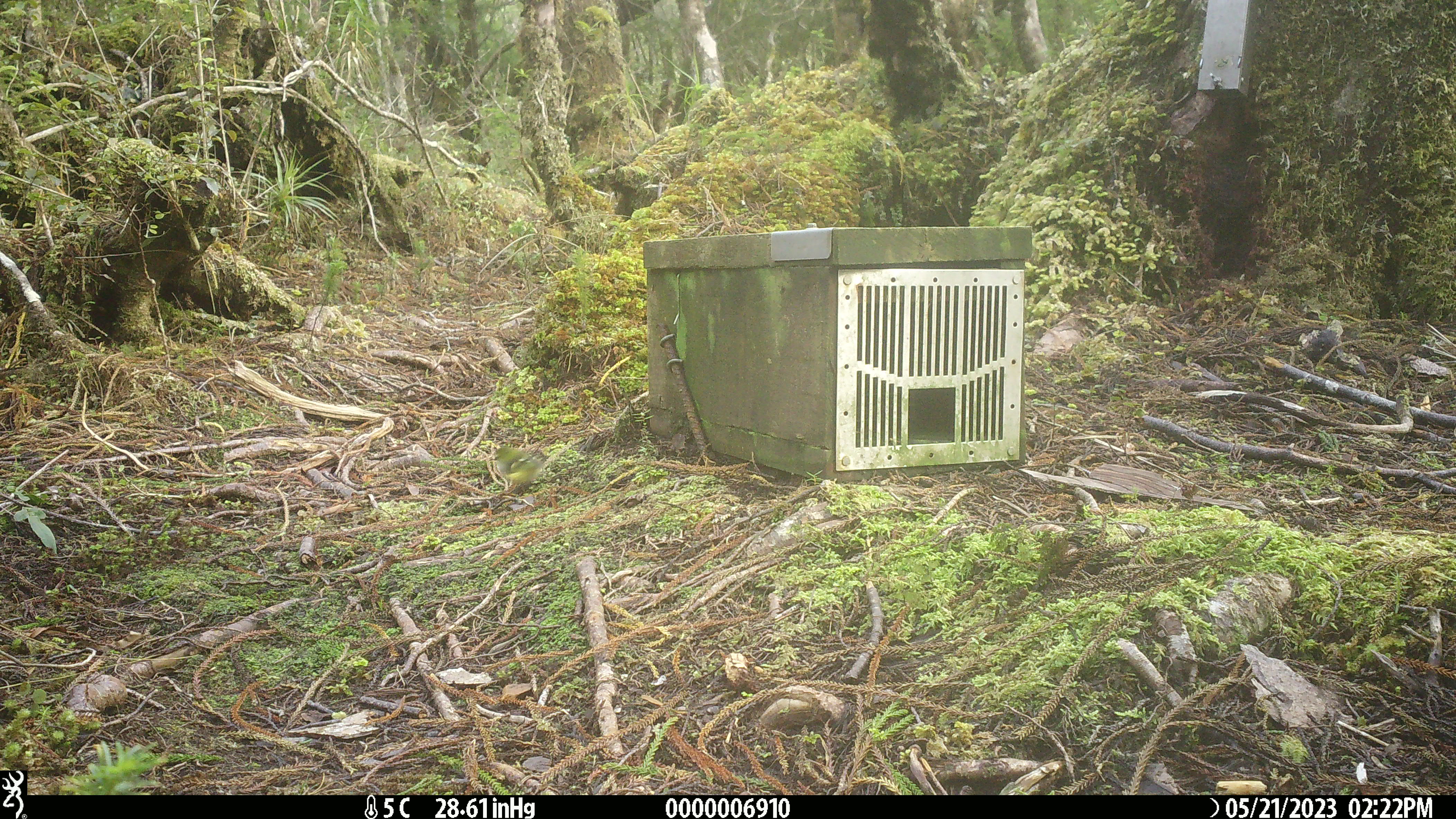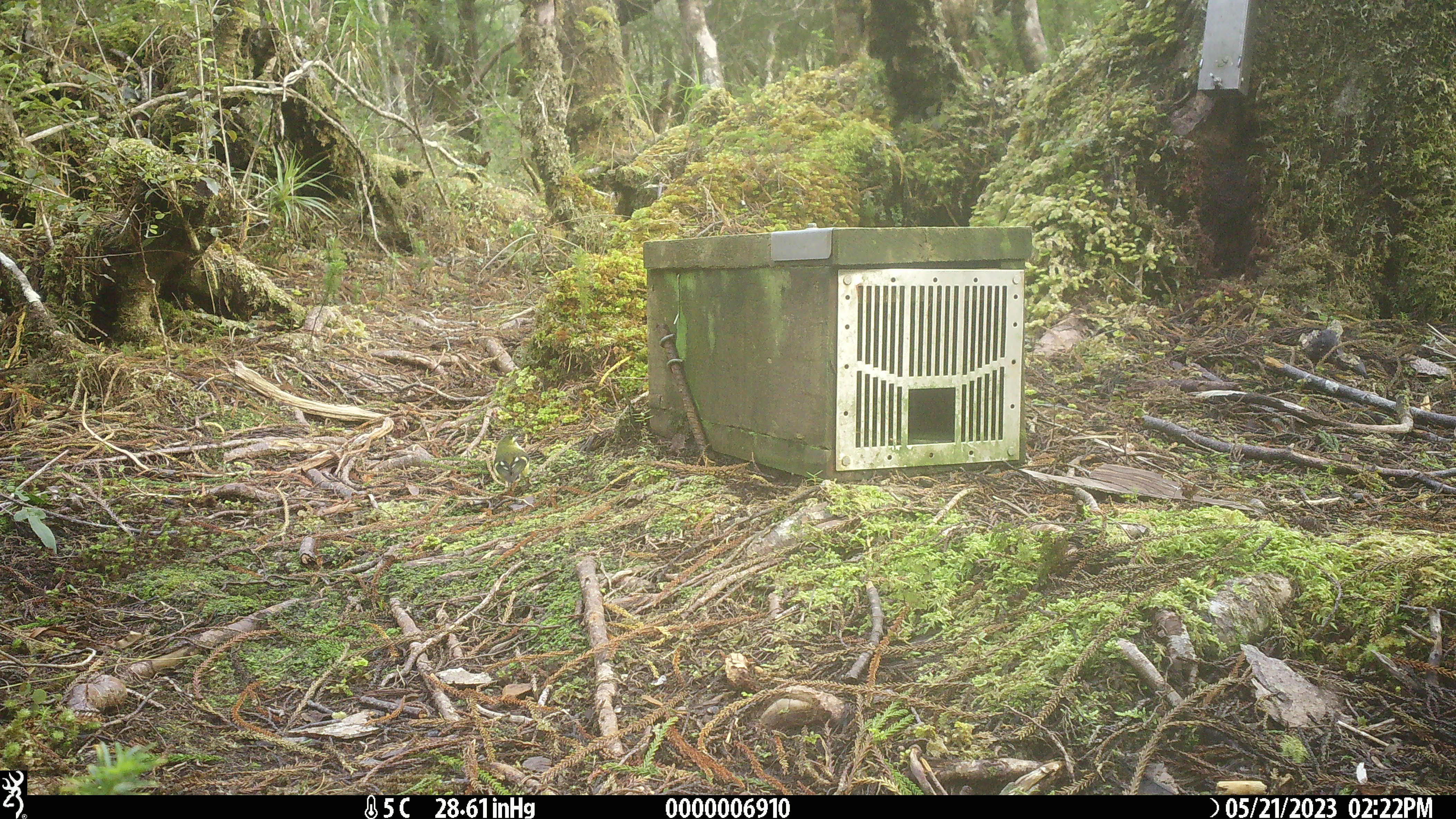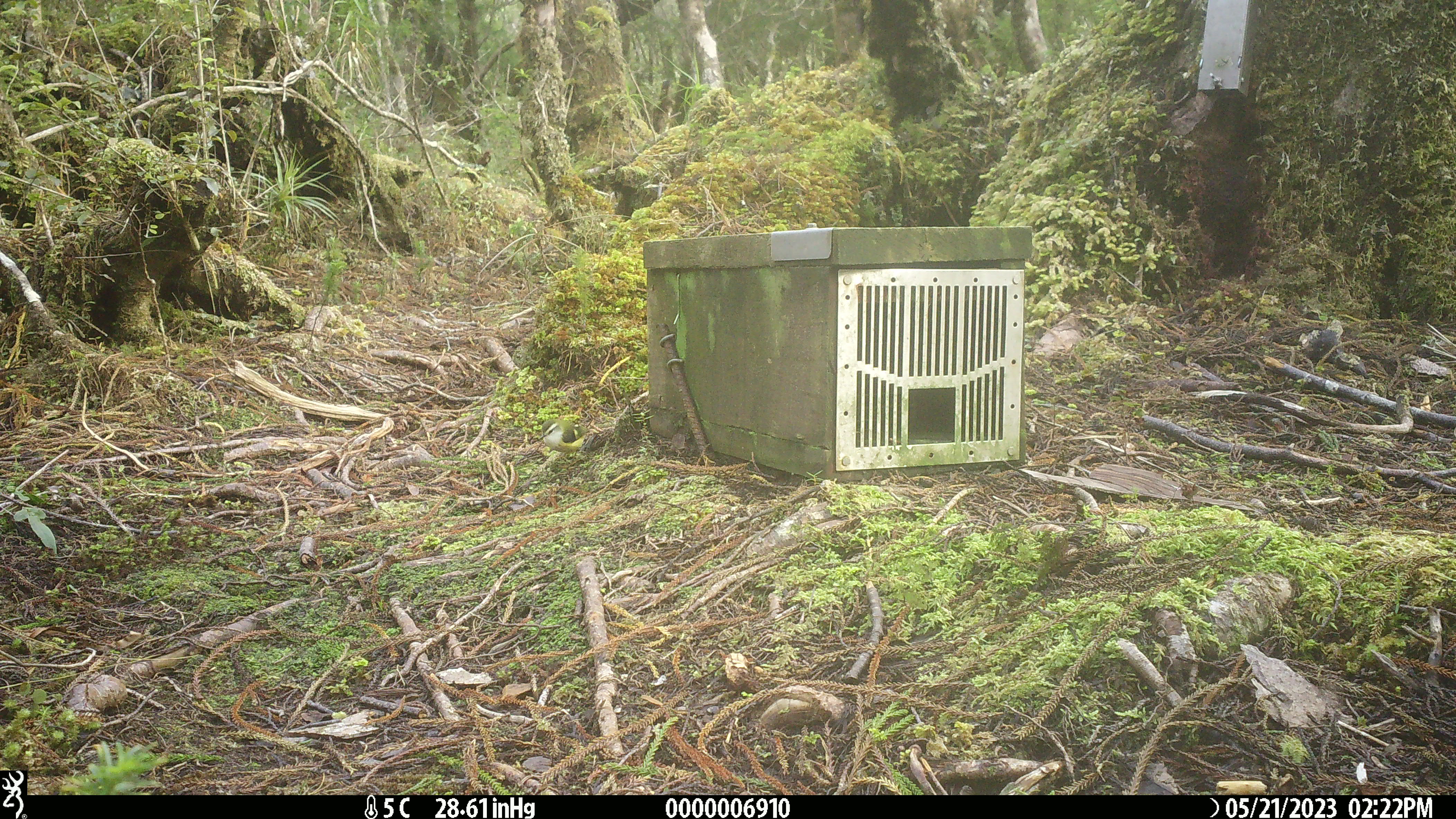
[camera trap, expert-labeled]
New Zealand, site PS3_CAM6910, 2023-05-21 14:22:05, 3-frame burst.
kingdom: Animalia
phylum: Chordata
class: Aves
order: Passeriformes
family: Acanthisittidae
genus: Acanthisitta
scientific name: Acanthisitta chloris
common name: rifleman